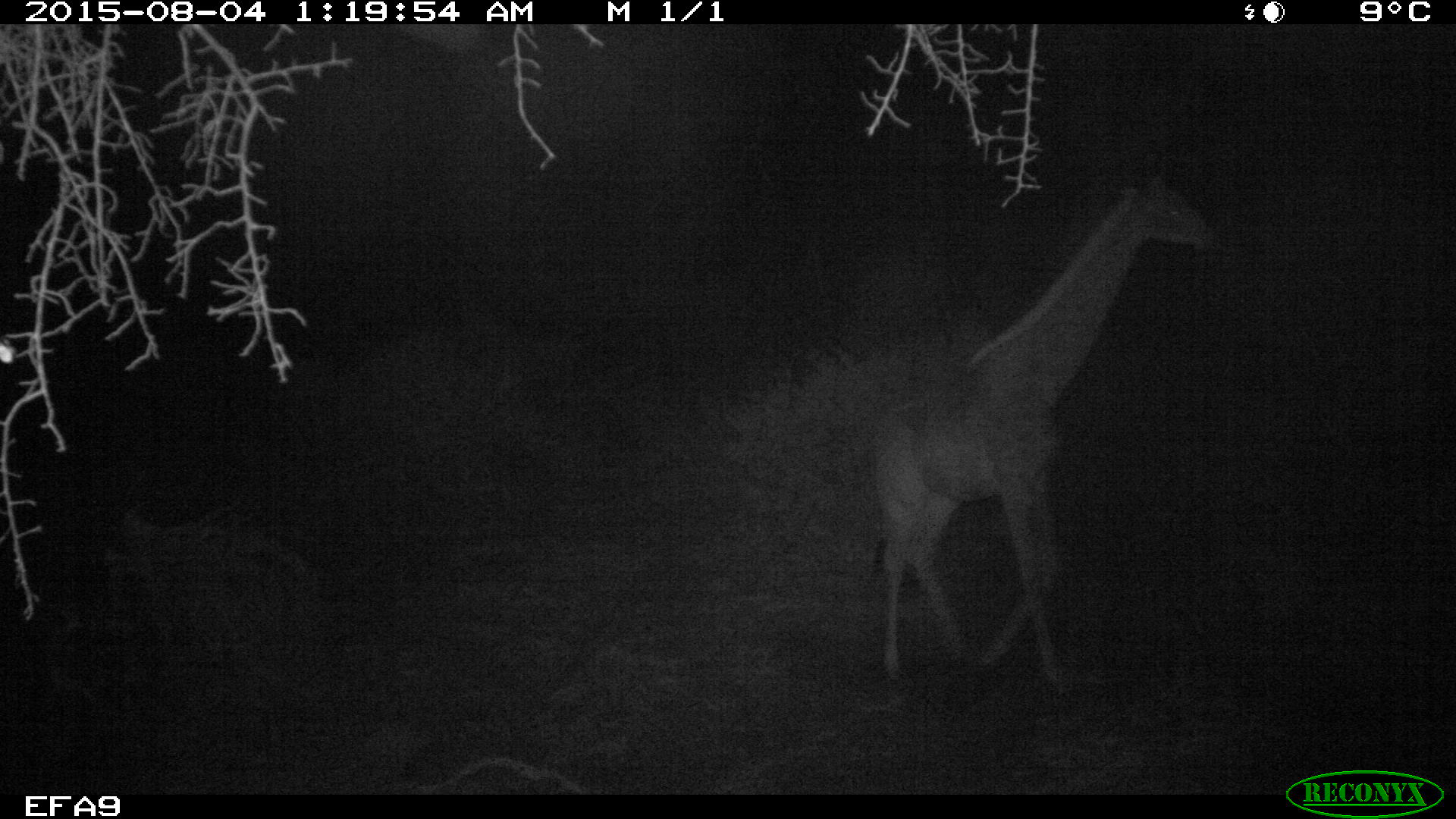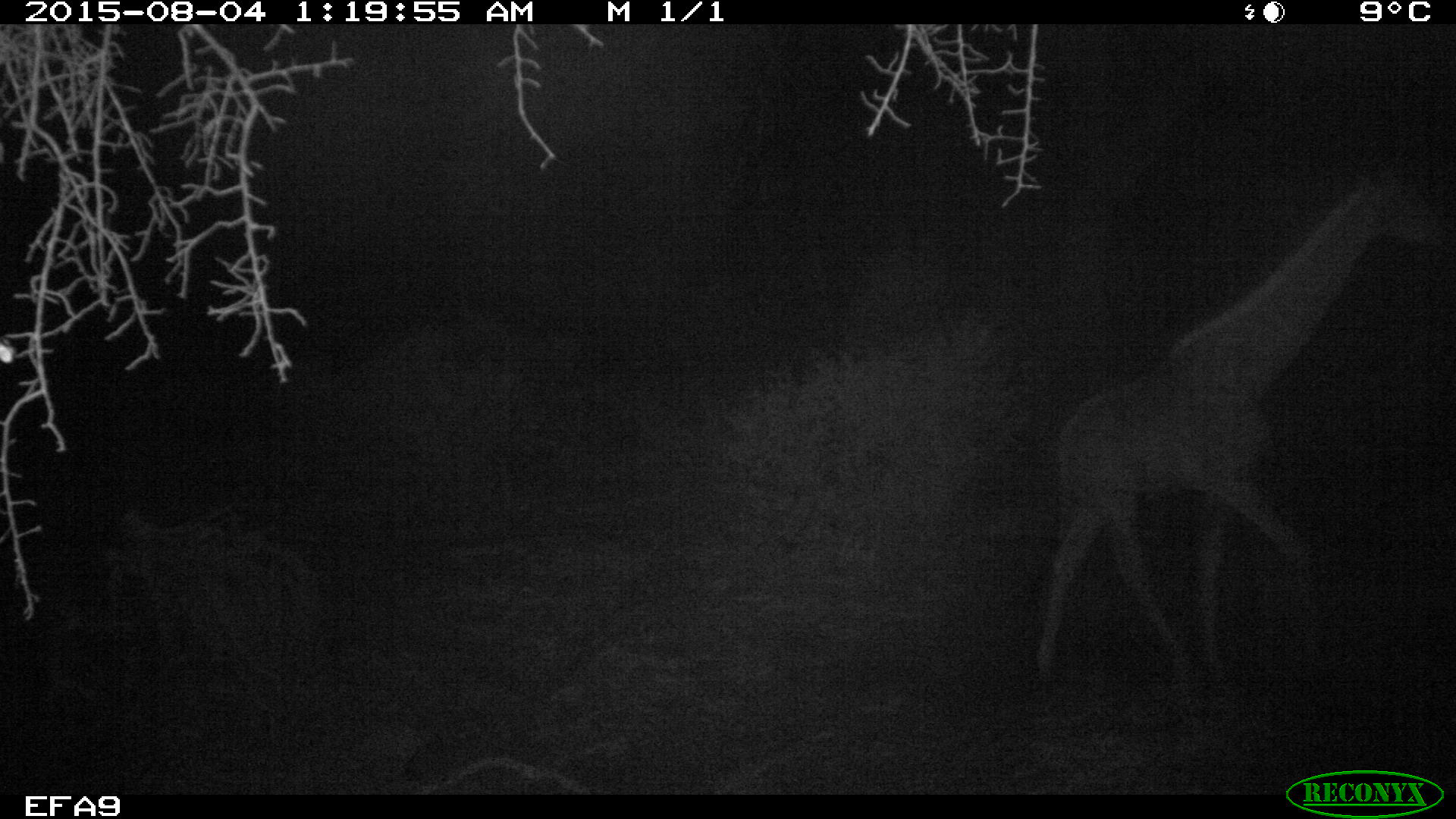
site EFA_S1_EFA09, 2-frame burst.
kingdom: Animalia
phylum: Chordata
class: Mammalia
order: Artiodactyla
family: Giraffidae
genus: Giraffa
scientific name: Giraffa camelopardalis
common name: giraffe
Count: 1.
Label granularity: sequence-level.